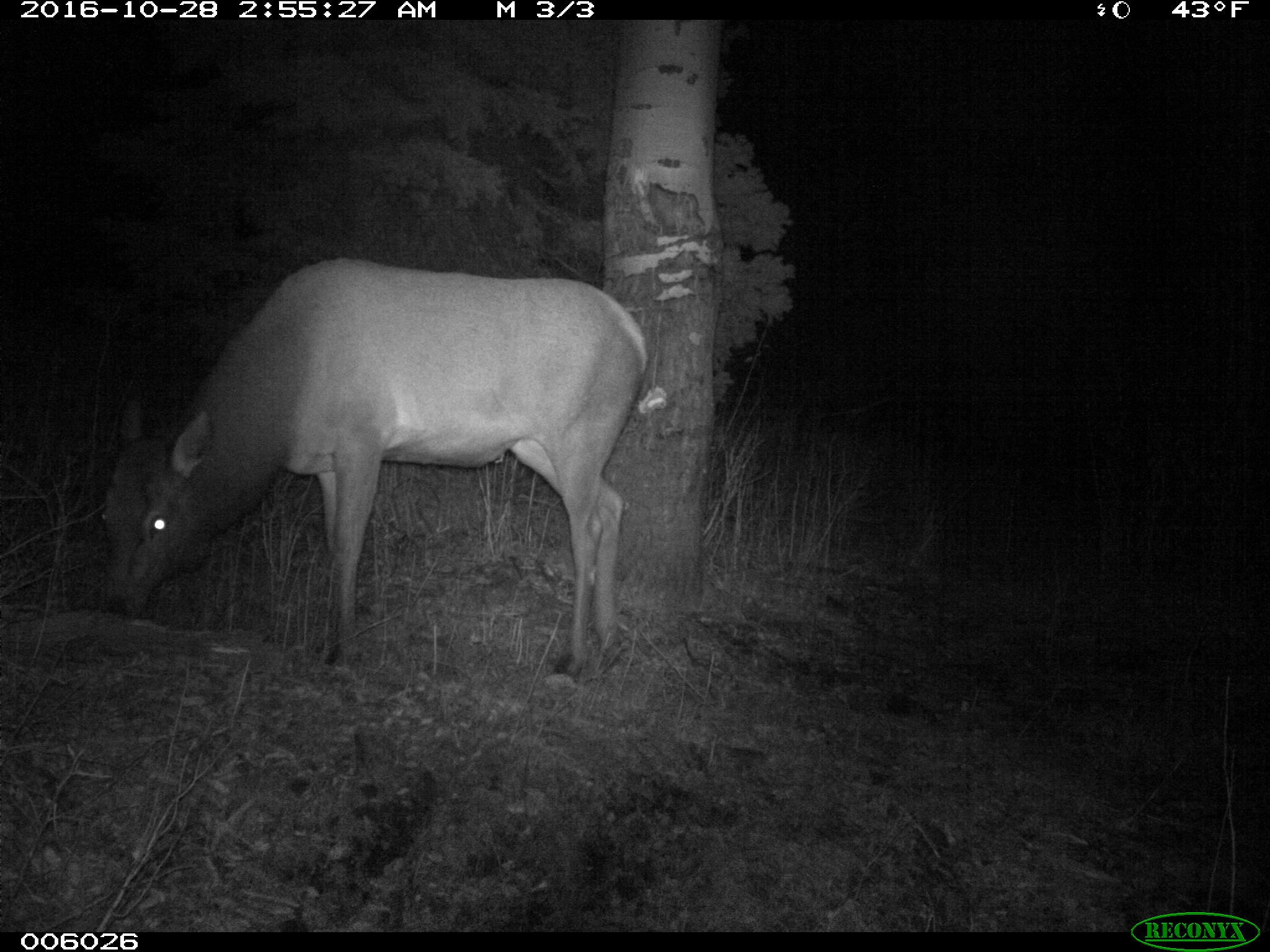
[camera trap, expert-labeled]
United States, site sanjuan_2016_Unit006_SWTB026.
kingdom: Animalia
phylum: Chordata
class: Mammalia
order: Artiodactyla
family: Cervidae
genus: Cervus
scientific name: Cervus elaphus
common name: red deer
Cervus elaphus (red deer).